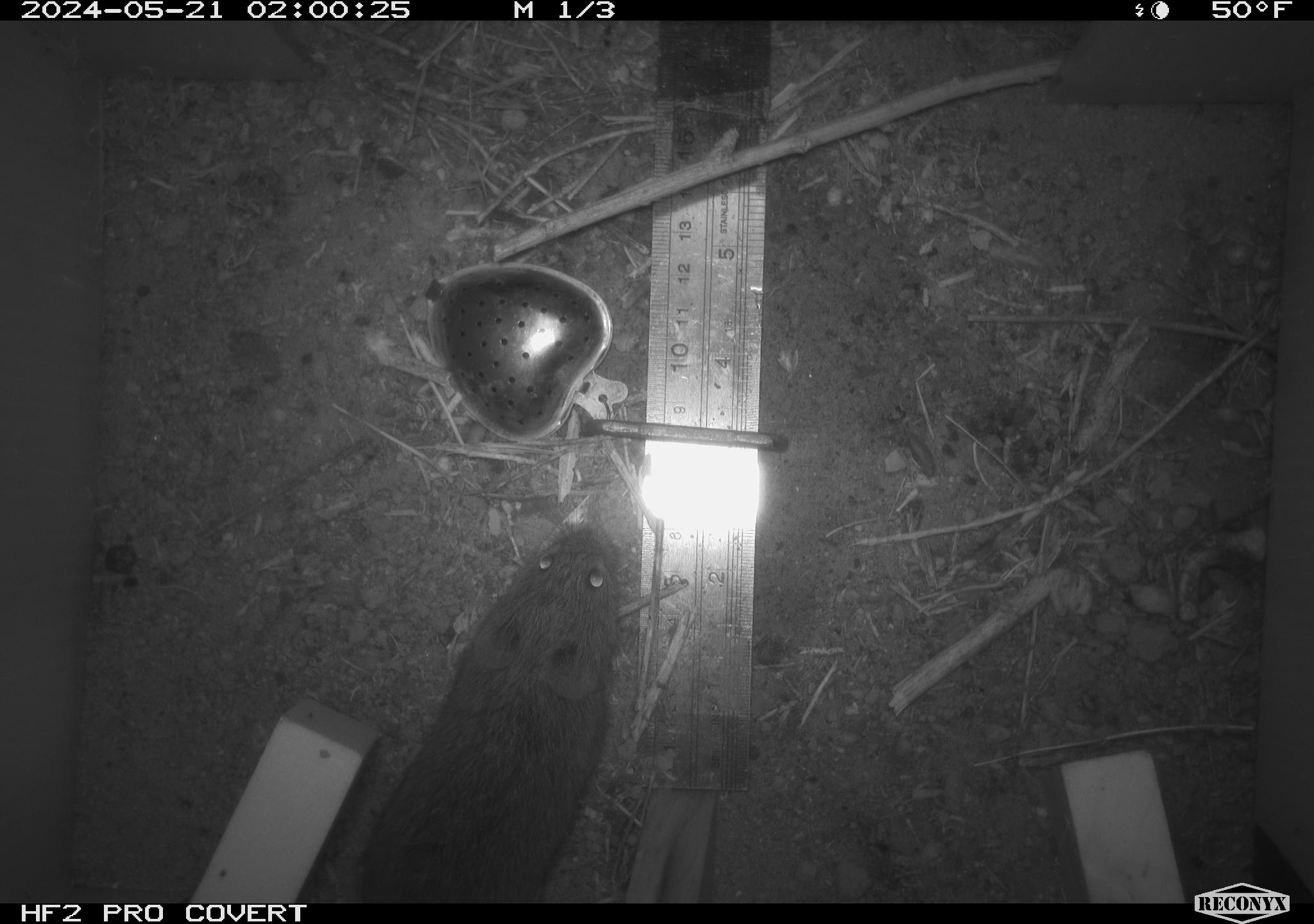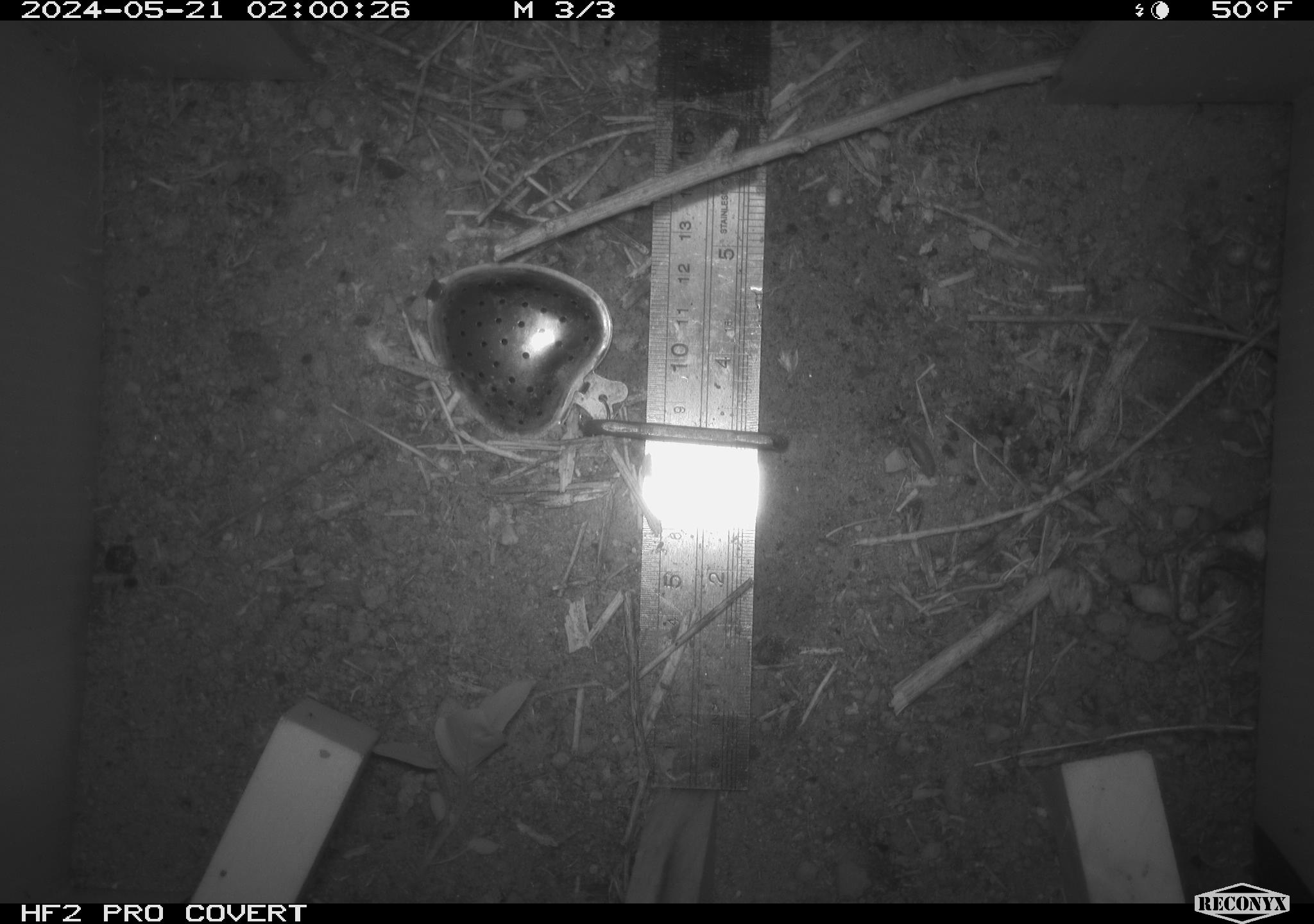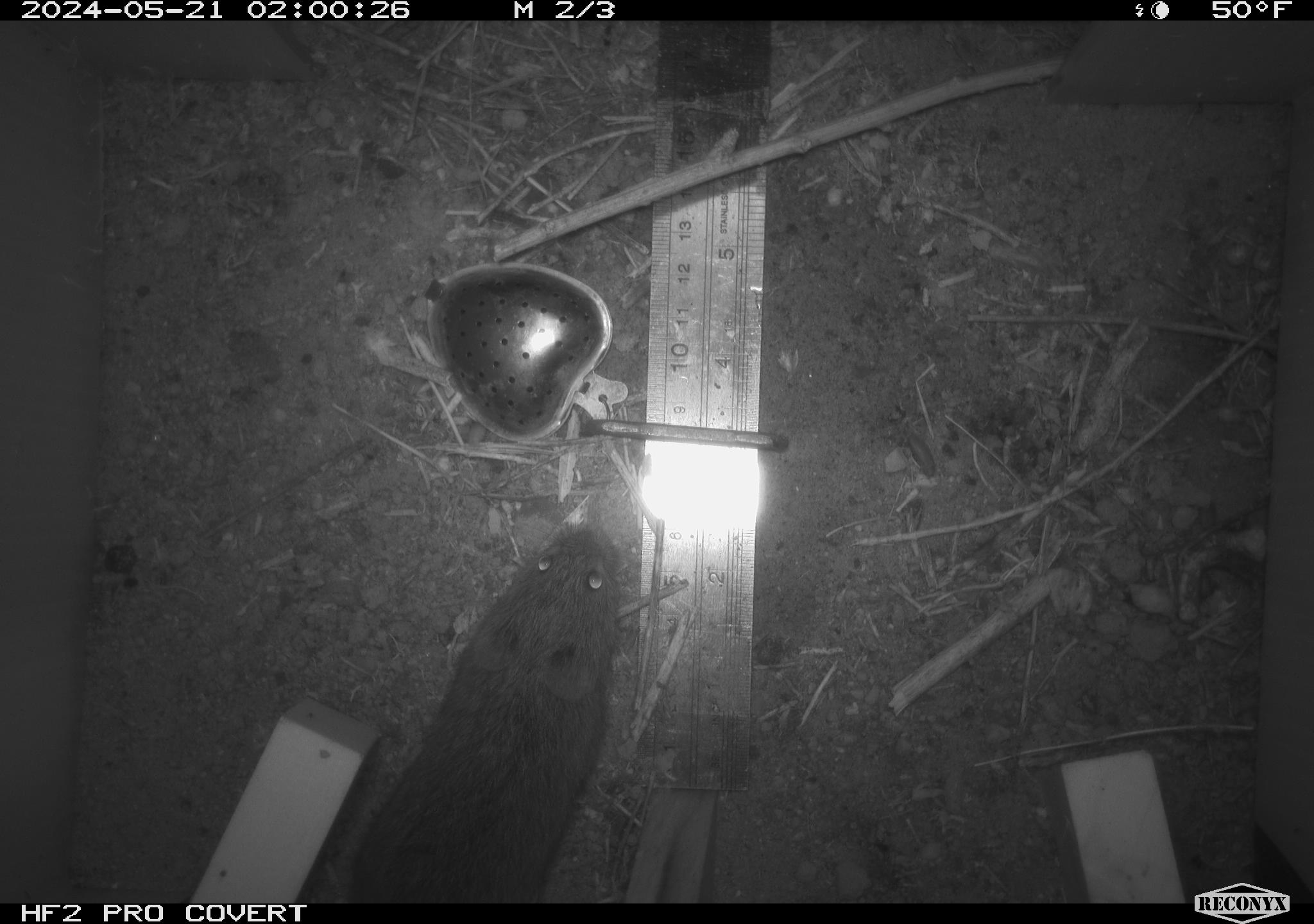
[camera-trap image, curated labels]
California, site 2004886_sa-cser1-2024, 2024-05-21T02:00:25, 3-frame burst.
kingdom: Animalia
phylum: Chordata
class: Mammalia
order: Rodentia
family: Cricetidae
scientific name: Cricetidae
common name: hamsters, voles, lemmings, and allies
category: cricetidae family